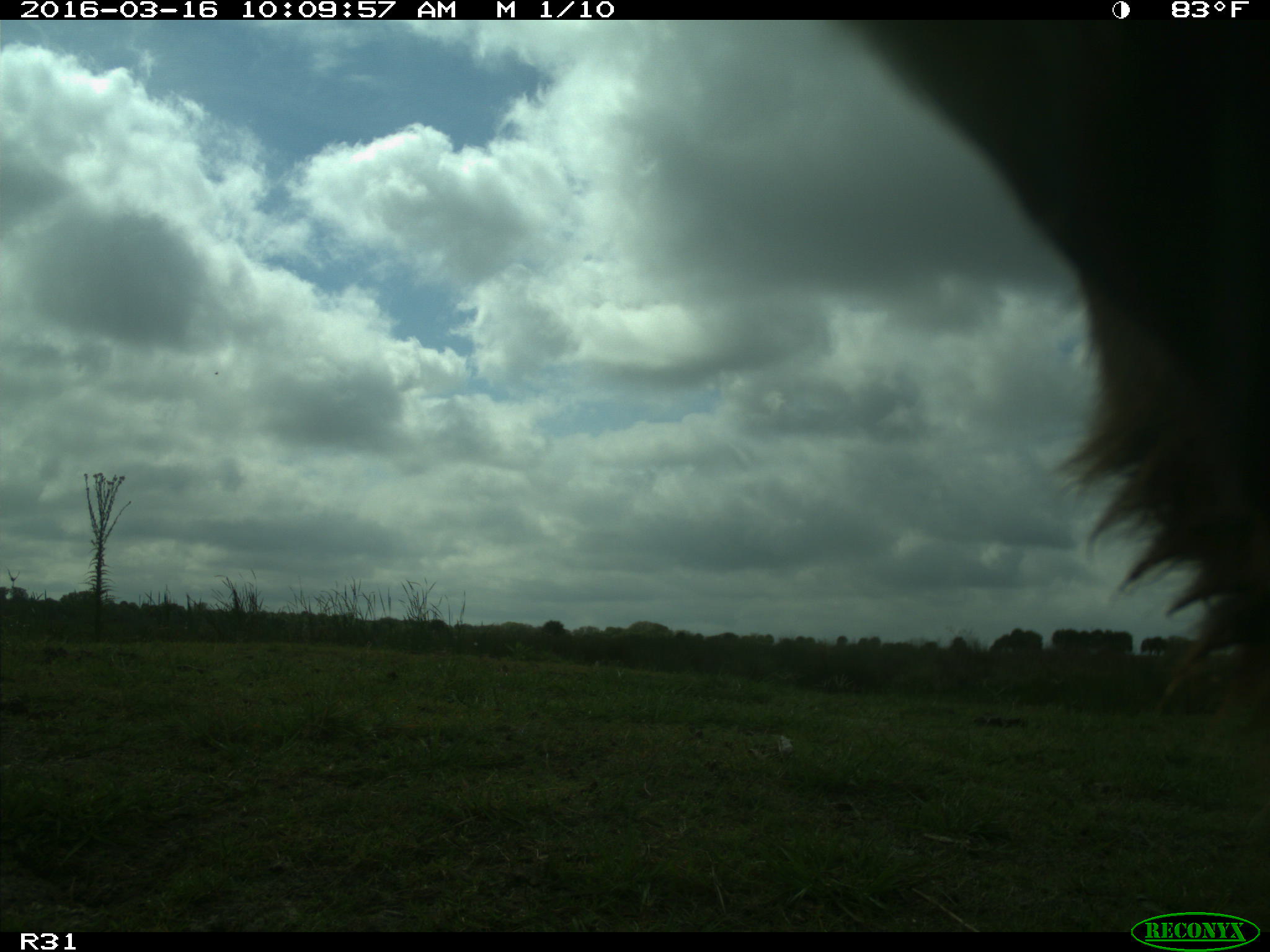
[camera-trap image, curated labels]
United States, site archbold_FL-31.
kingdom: Animalia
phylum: Chordata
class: Mammalia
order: Artiodactyla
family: Bovidae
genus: Bos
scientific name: Bos taurus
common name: domestic cow